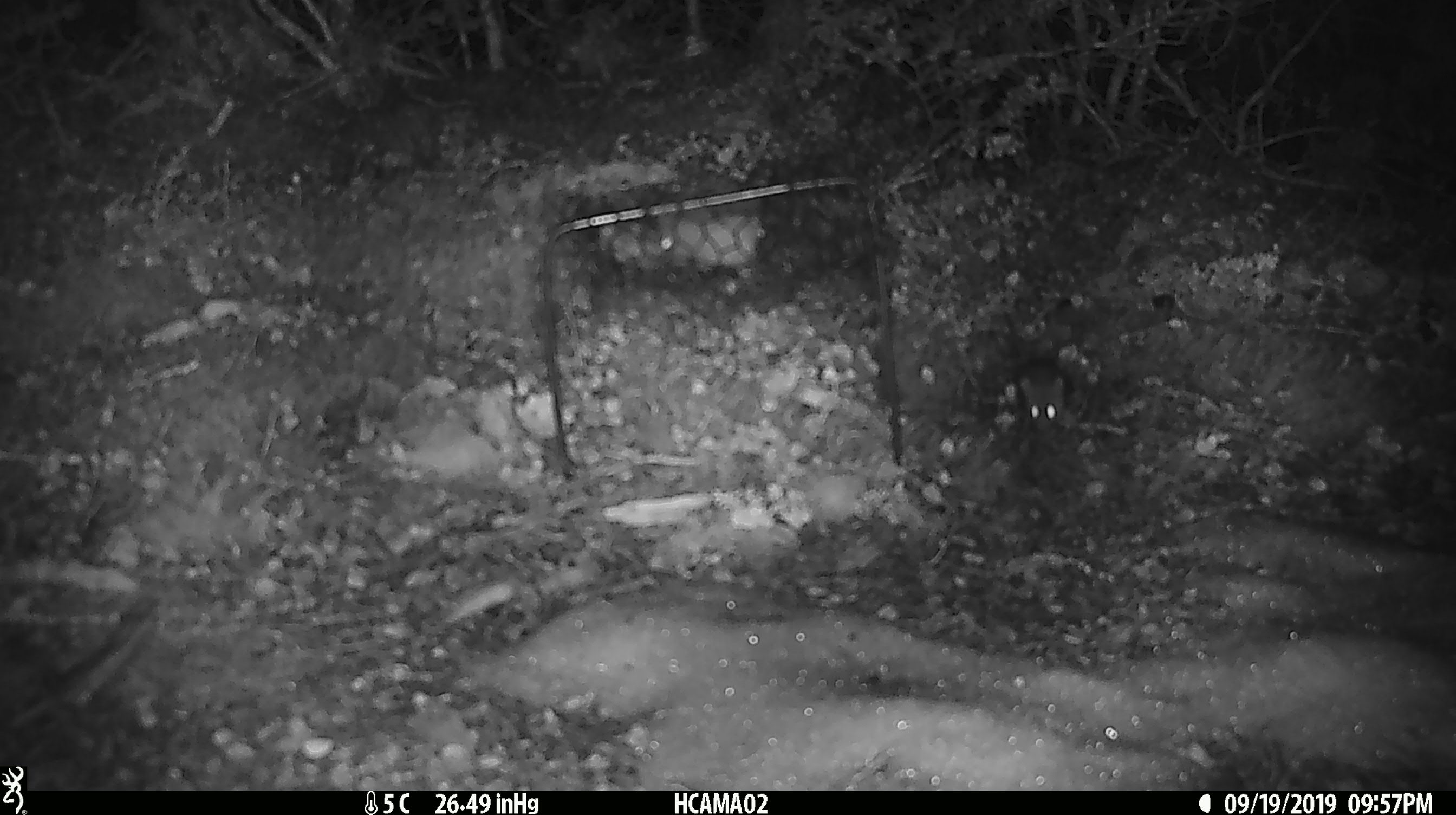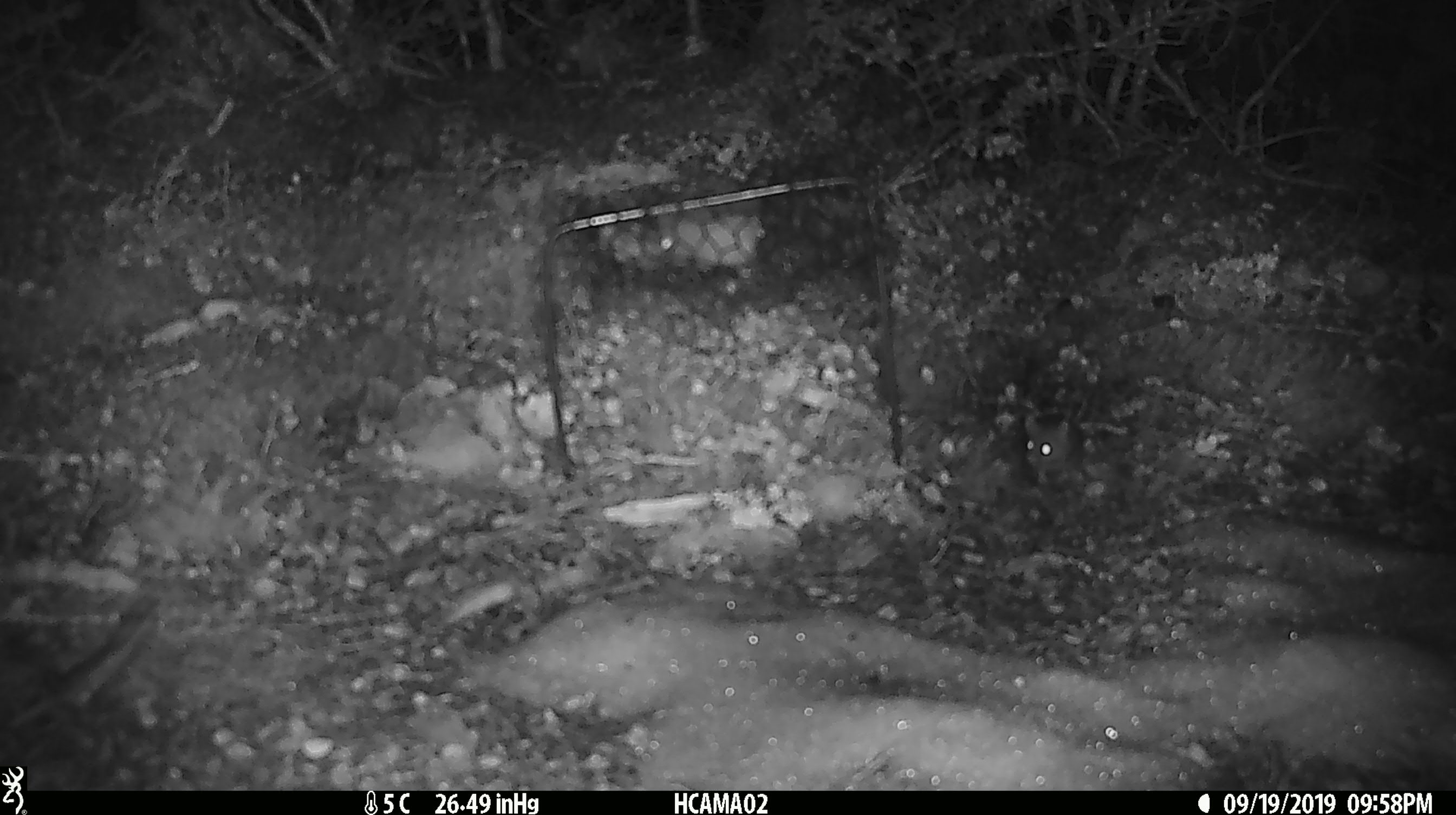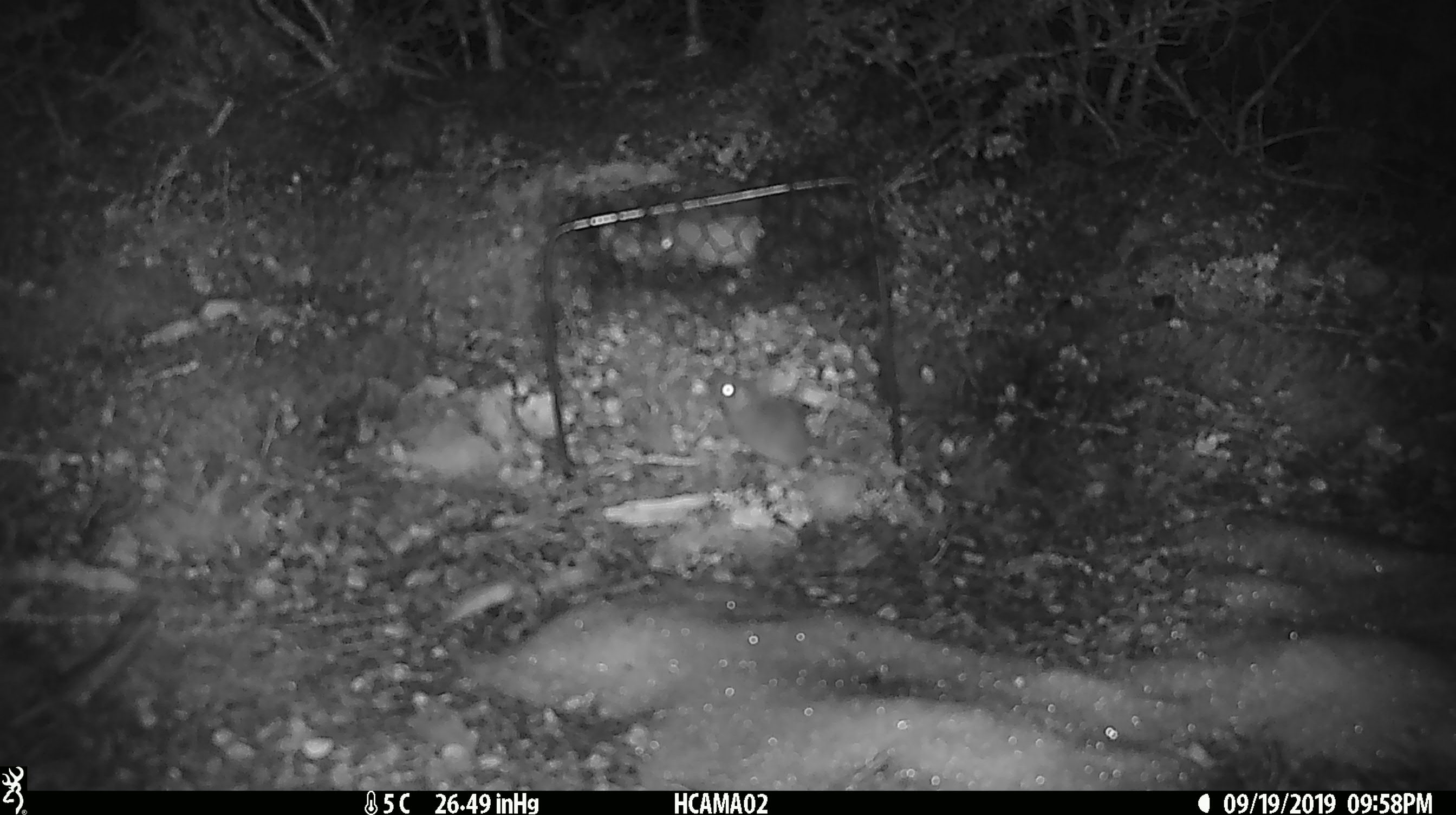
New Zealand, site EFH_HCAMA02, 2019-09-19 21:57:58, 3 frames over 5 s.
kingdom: Animalia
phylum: Chordata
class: Mammalia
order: Rodentia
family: Muridae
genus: Mus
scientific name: Mus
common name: mouse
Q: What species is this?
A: Mouse (Mus).